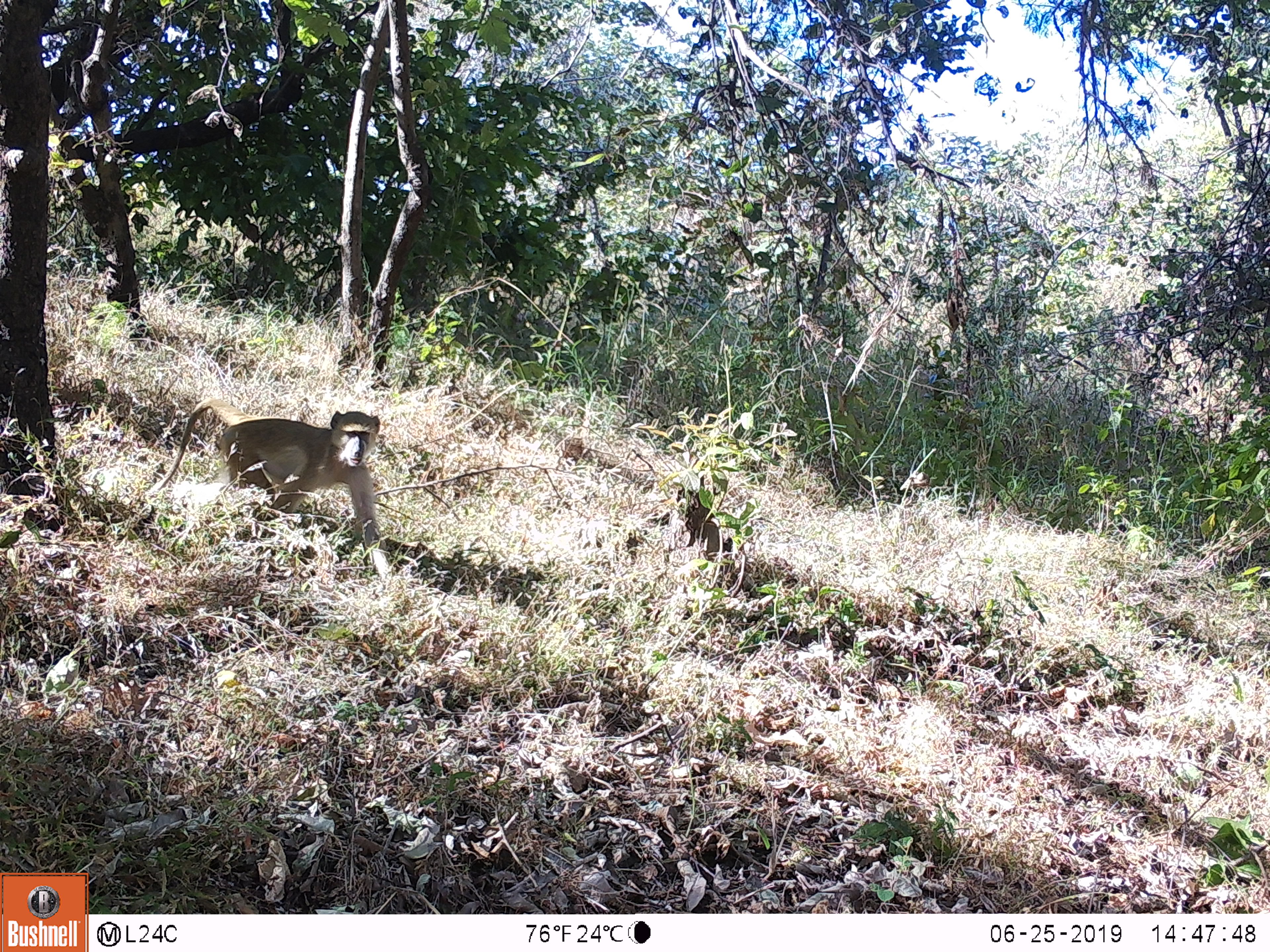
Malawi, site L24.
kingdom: Animalia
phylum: Chordata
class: Mammalia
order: Primates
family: Cercopithecidae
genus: Papio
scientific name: Papio cynocephalus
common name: yellow baboon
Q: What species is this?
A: Yellow baboon (Papio cynocephalus).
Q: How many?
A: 1.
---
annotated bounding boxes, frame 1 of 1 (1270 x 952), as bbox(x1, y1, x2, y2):
yellow baboon: bbox(149, 385, 401, 580)